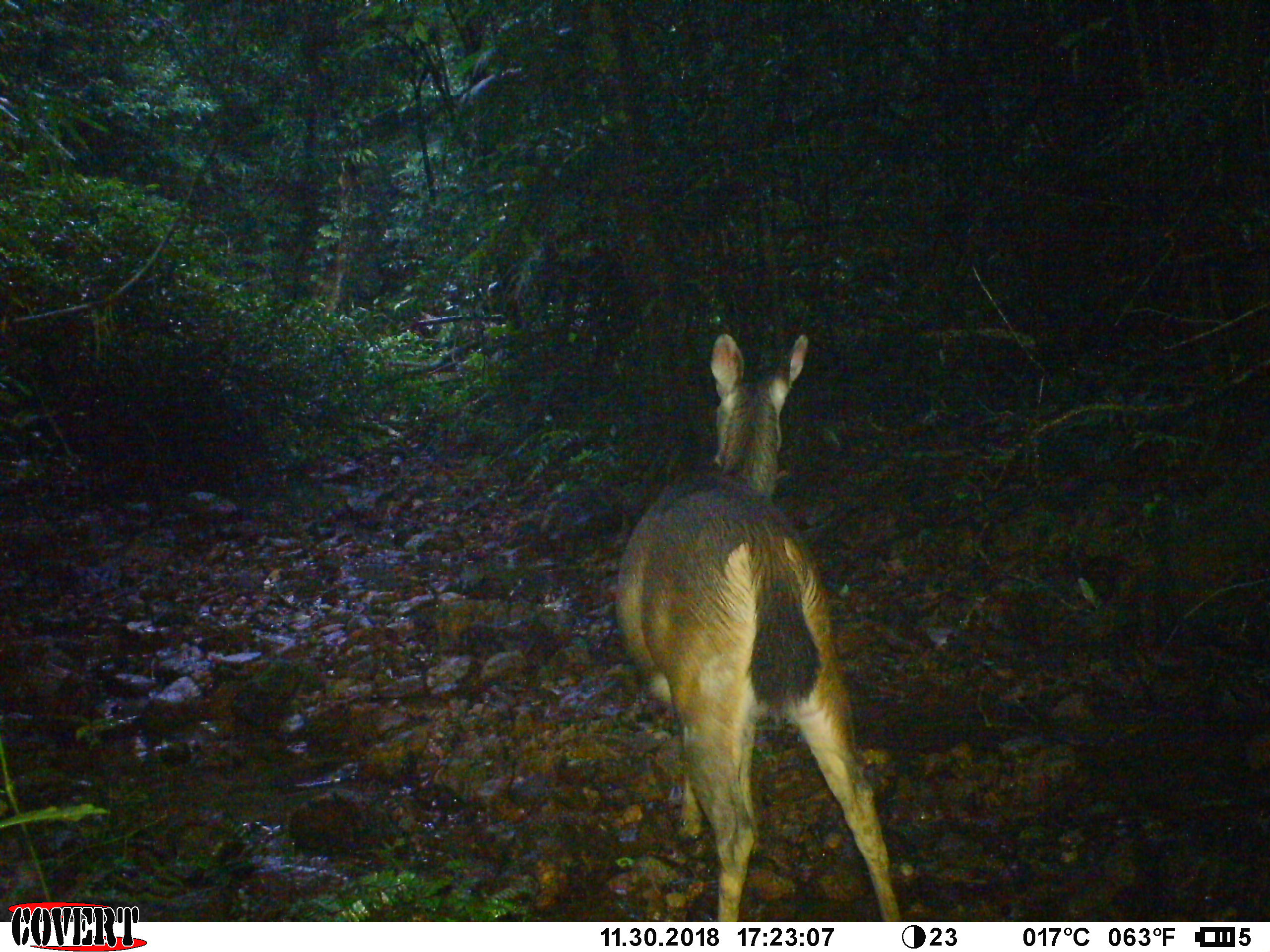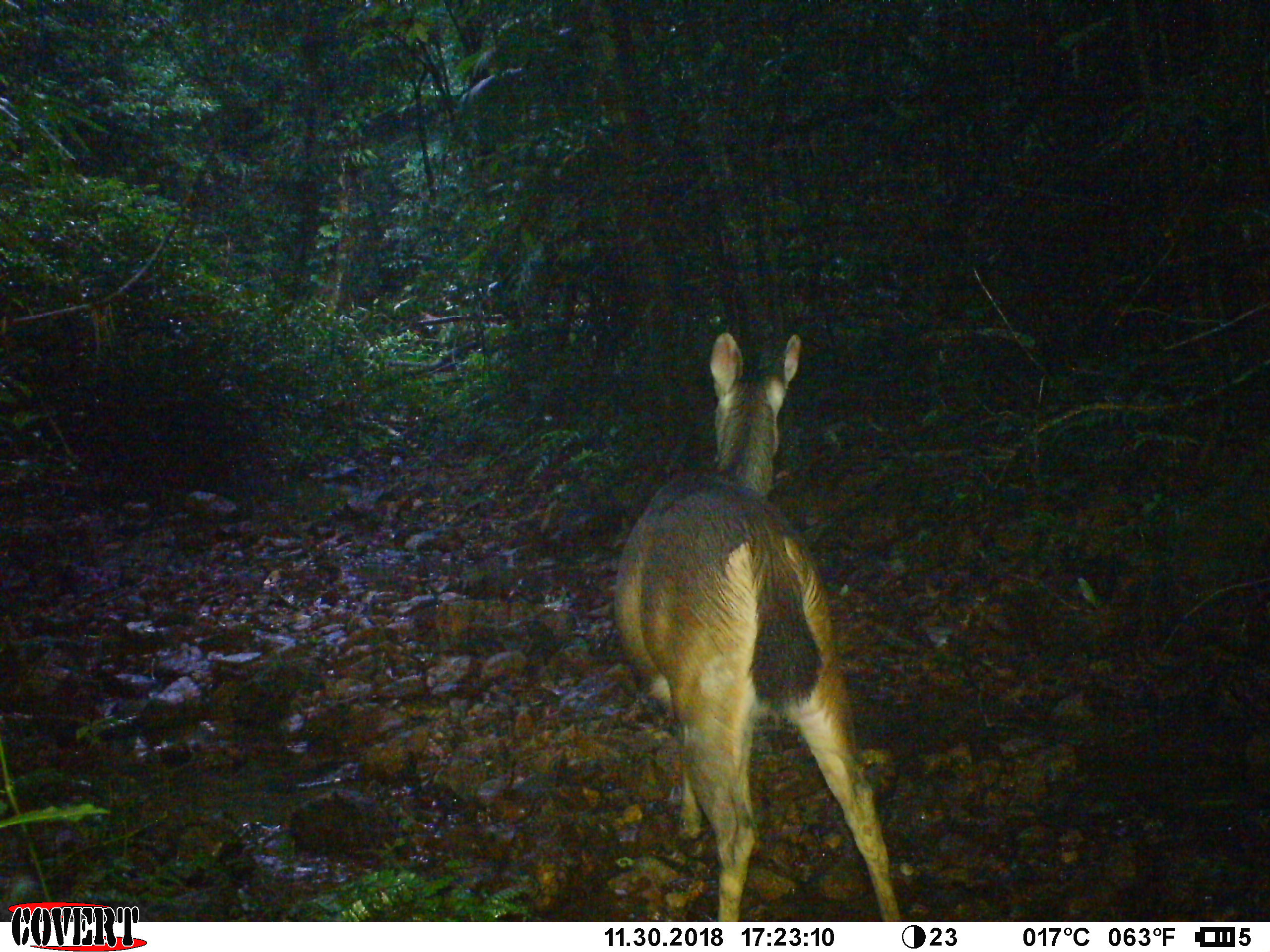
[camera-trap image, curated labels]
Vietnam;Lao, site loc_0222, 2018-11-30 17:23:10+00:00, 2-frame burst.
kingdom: Animalia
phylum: Chordata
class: Mammalia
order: Artiodactyla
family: Cervidae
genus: Rusa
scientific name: Rusa unicolor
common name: sambar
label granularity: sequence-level